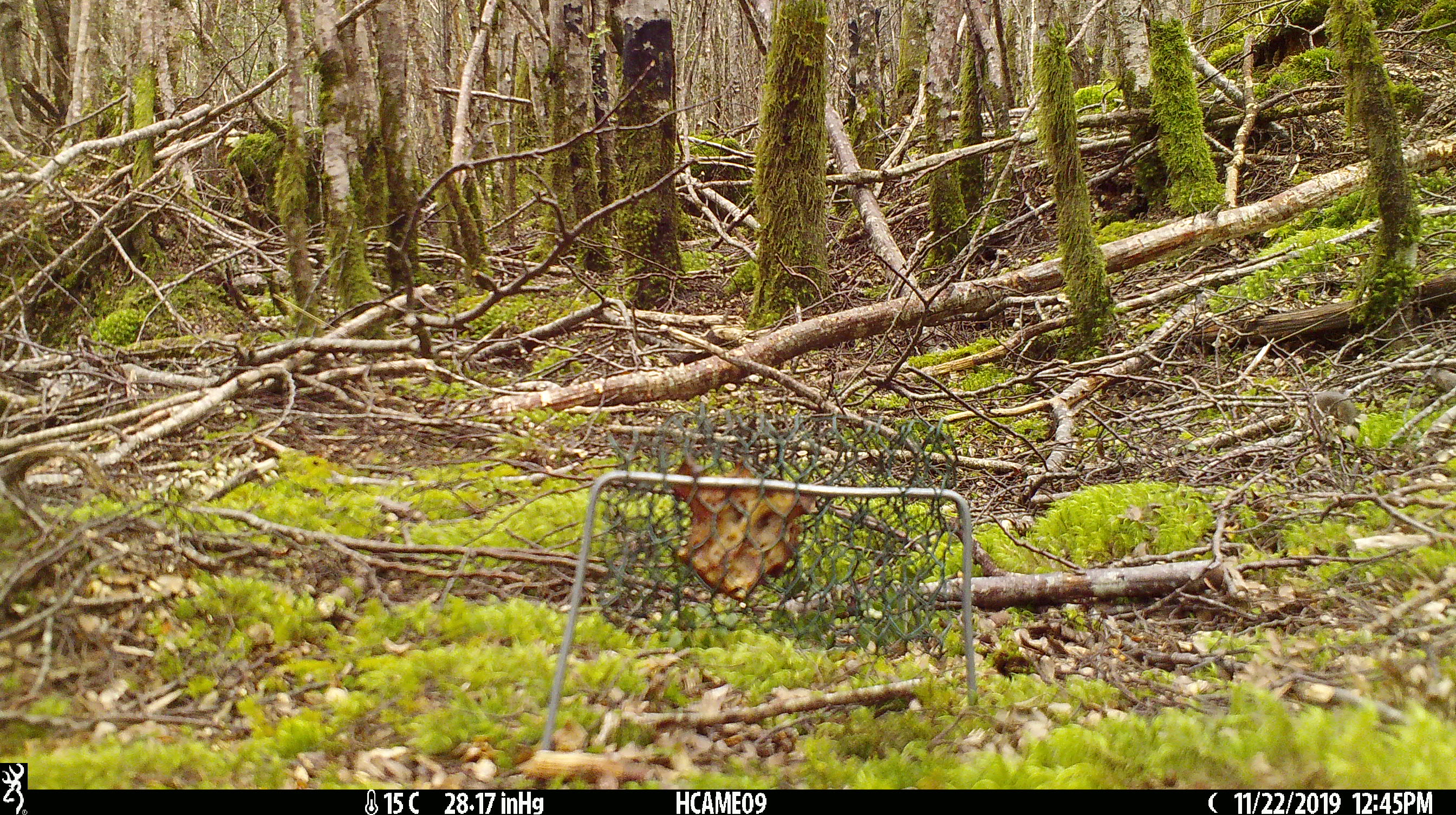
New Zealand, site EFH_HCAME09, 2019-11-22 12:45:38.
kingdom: Animalia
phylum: Chordata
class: Mammalia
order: Rodentia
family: Muridae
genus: Mus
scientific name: Mus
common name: mouse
Mouse (Mus).